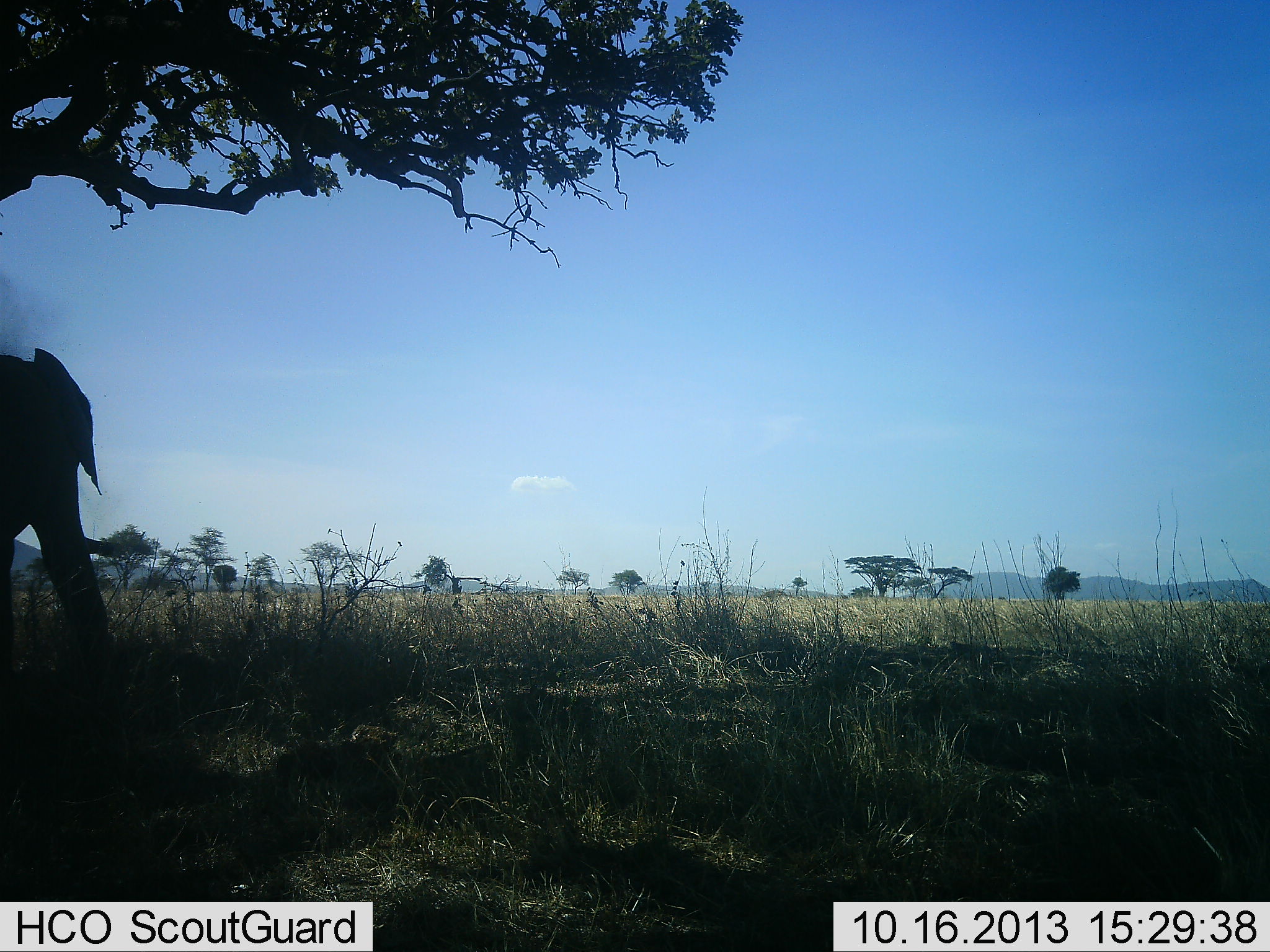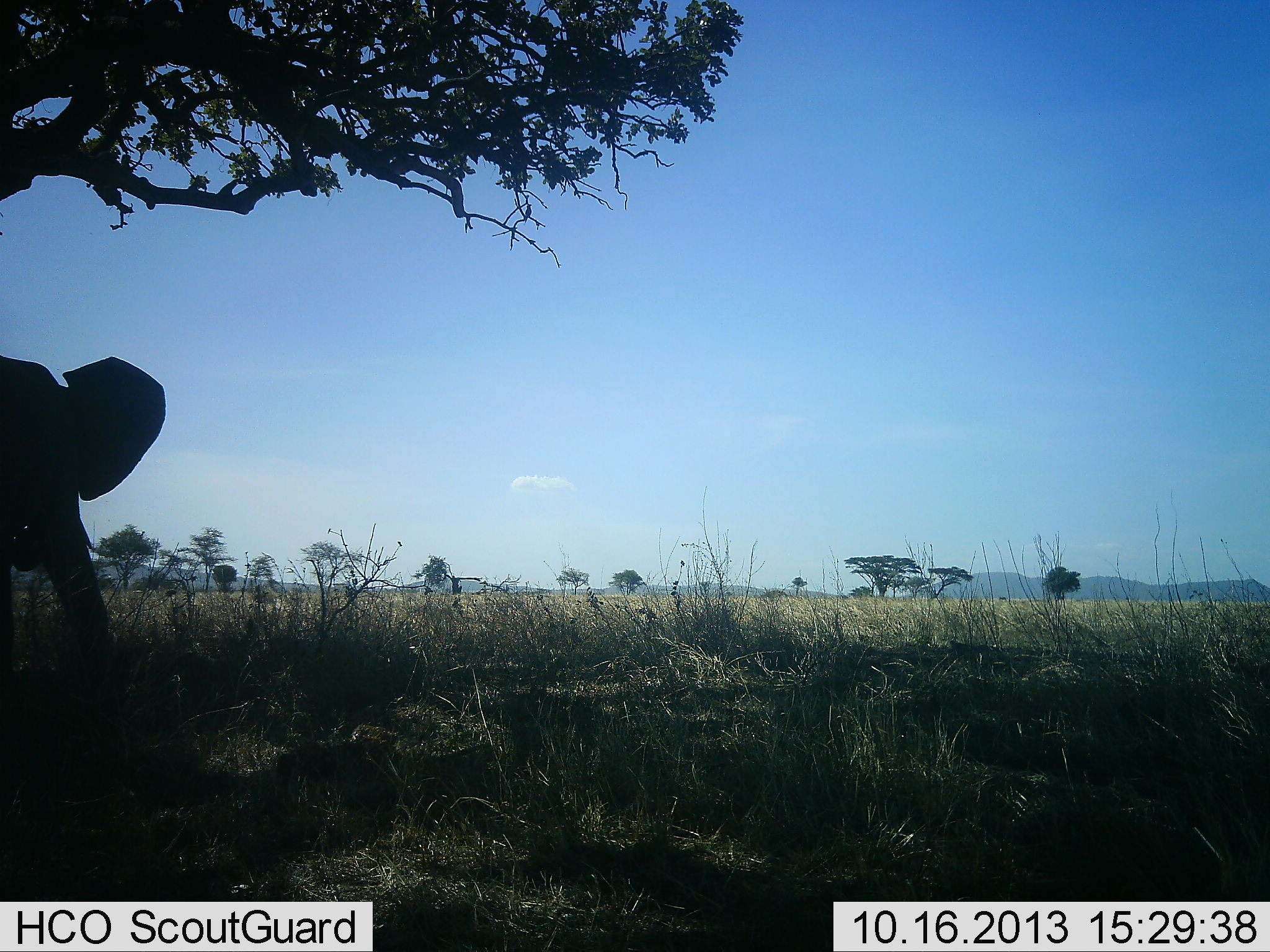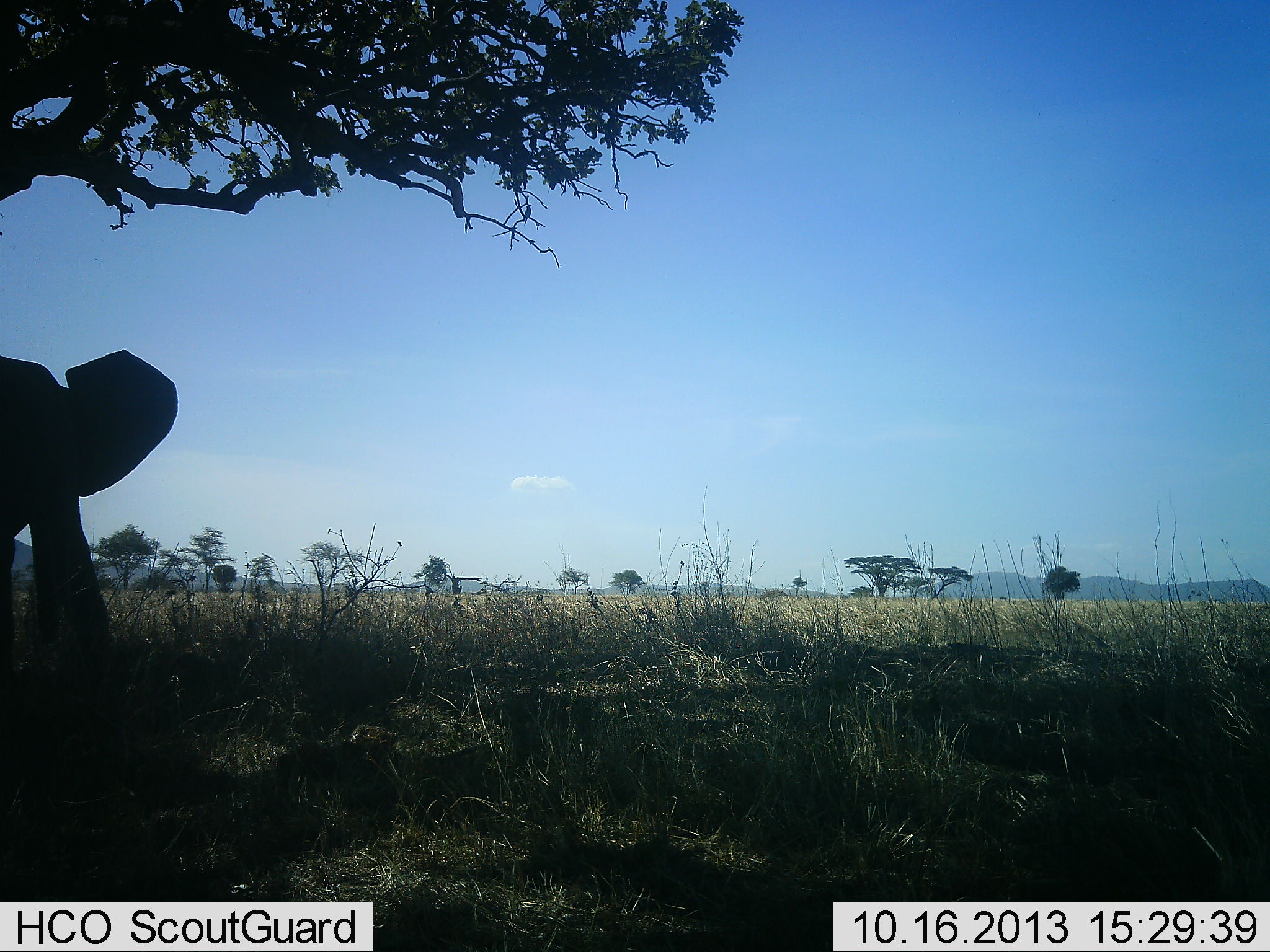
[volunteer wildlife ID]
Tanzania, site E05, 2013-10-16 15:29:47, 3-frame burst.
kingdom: Animalia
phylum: Chordata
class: Mammalia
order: Proboscidea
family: Elephantidae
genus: Loxodonta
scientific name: Loxodonta africana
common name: african bush elephant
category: elephant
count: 1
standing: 83%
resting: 6%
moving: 11%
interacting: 0%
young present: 0%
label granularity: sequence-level